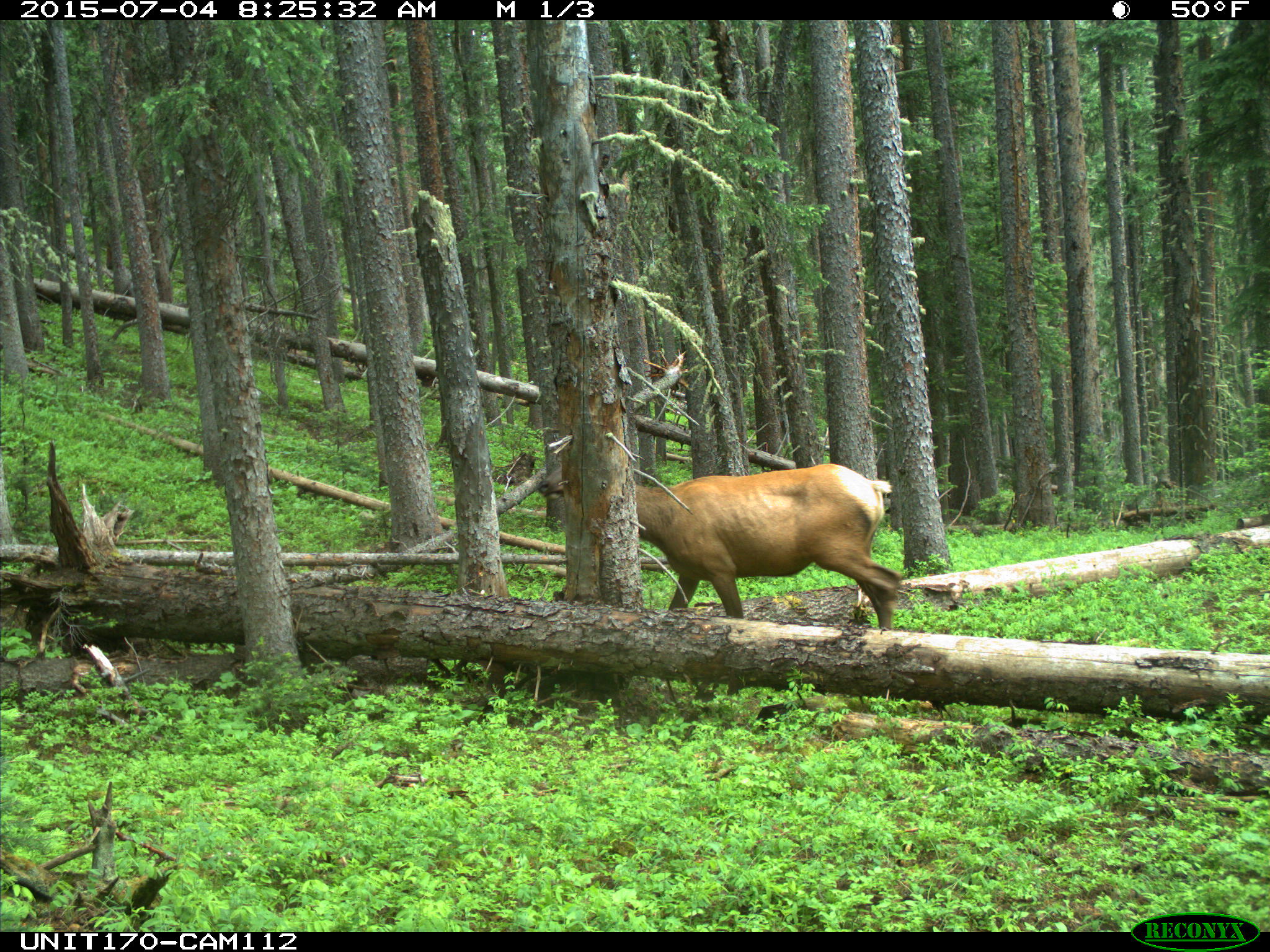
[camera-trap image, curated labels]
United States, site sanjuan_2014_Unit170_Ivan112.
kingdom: Animalia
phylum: Chordata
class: Mammalia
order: Artiodactyla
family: Cervidae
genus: Cervus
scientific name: Cervus elaphus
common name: red deer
Cervus elaphus (red deer).